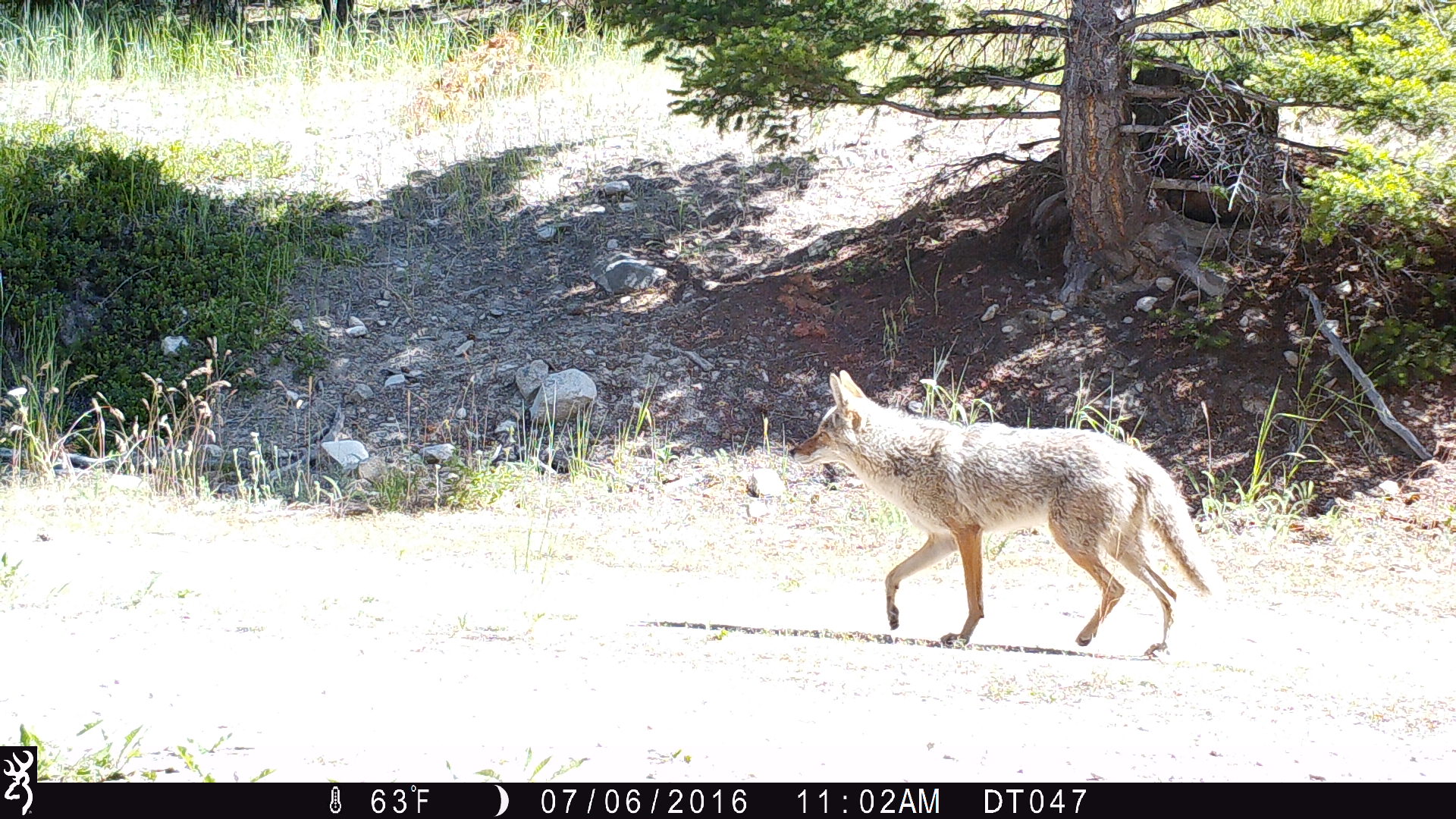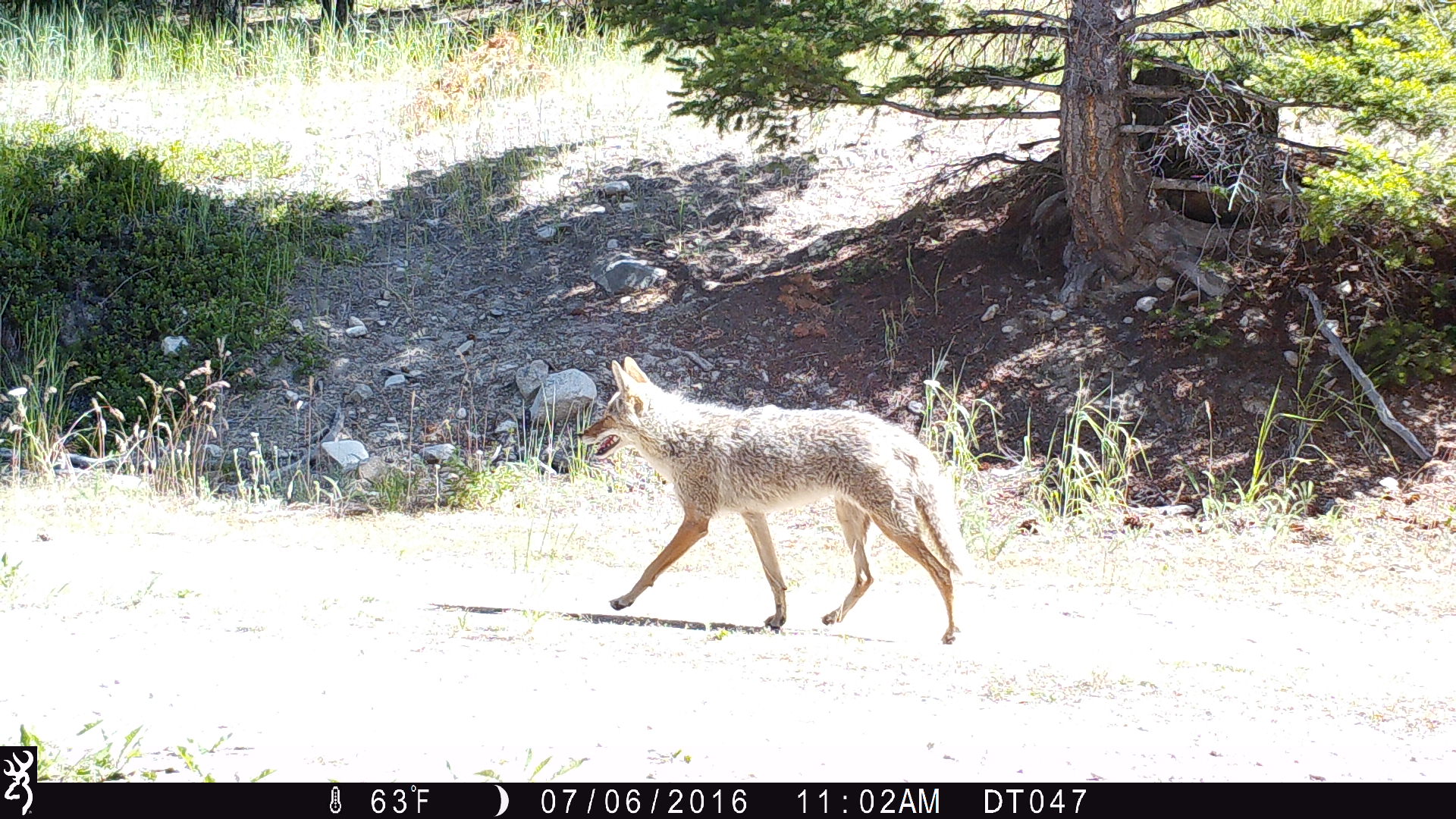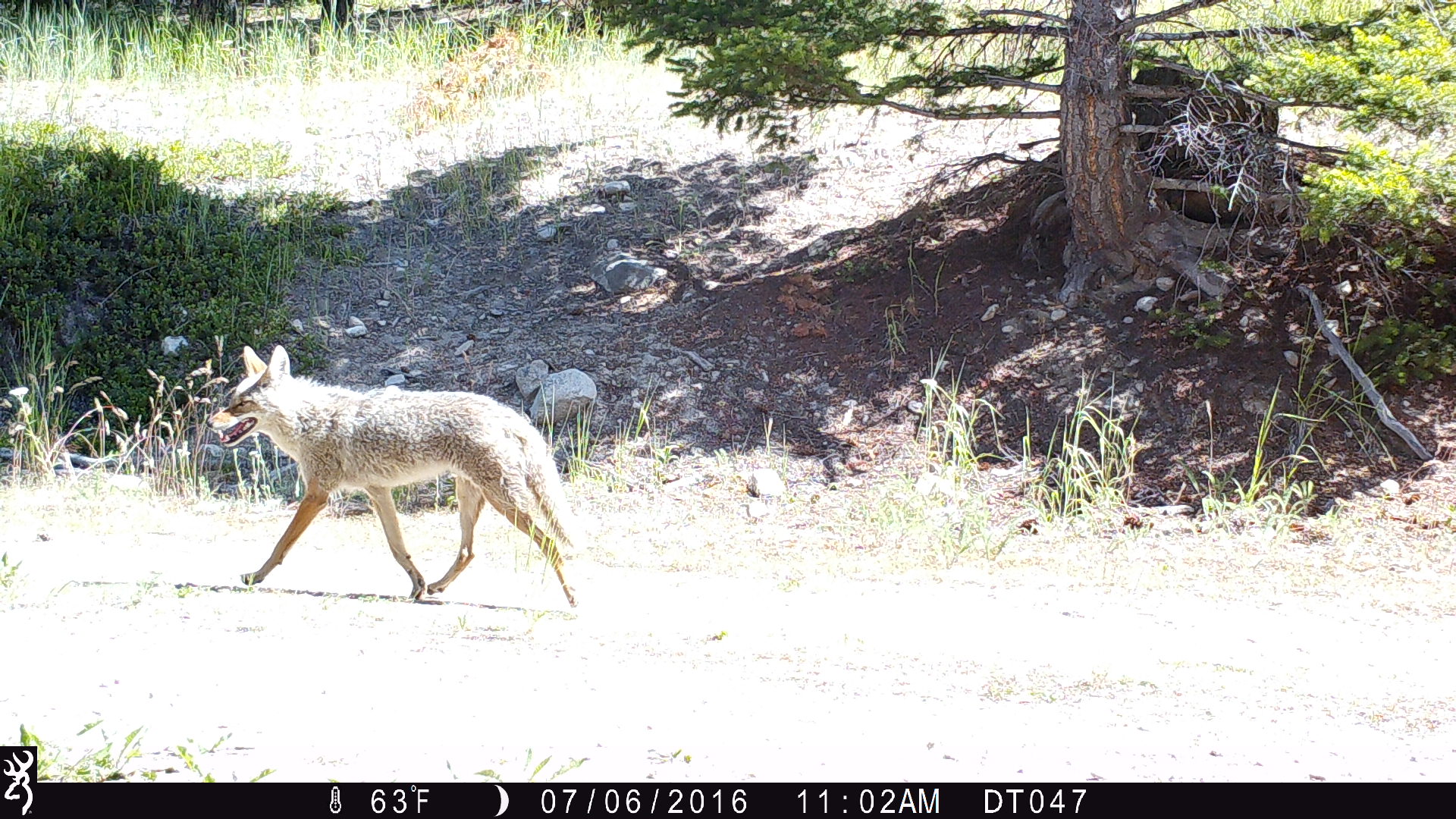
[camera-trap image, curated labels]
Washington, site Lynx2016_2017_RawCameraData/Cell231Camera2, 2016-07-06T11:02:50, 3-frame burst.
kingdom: Animalia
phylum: Chordata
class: Mammalia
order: Carnivora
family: Canidae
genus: Canis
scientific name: Canis latrans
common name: coyote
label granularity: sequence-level